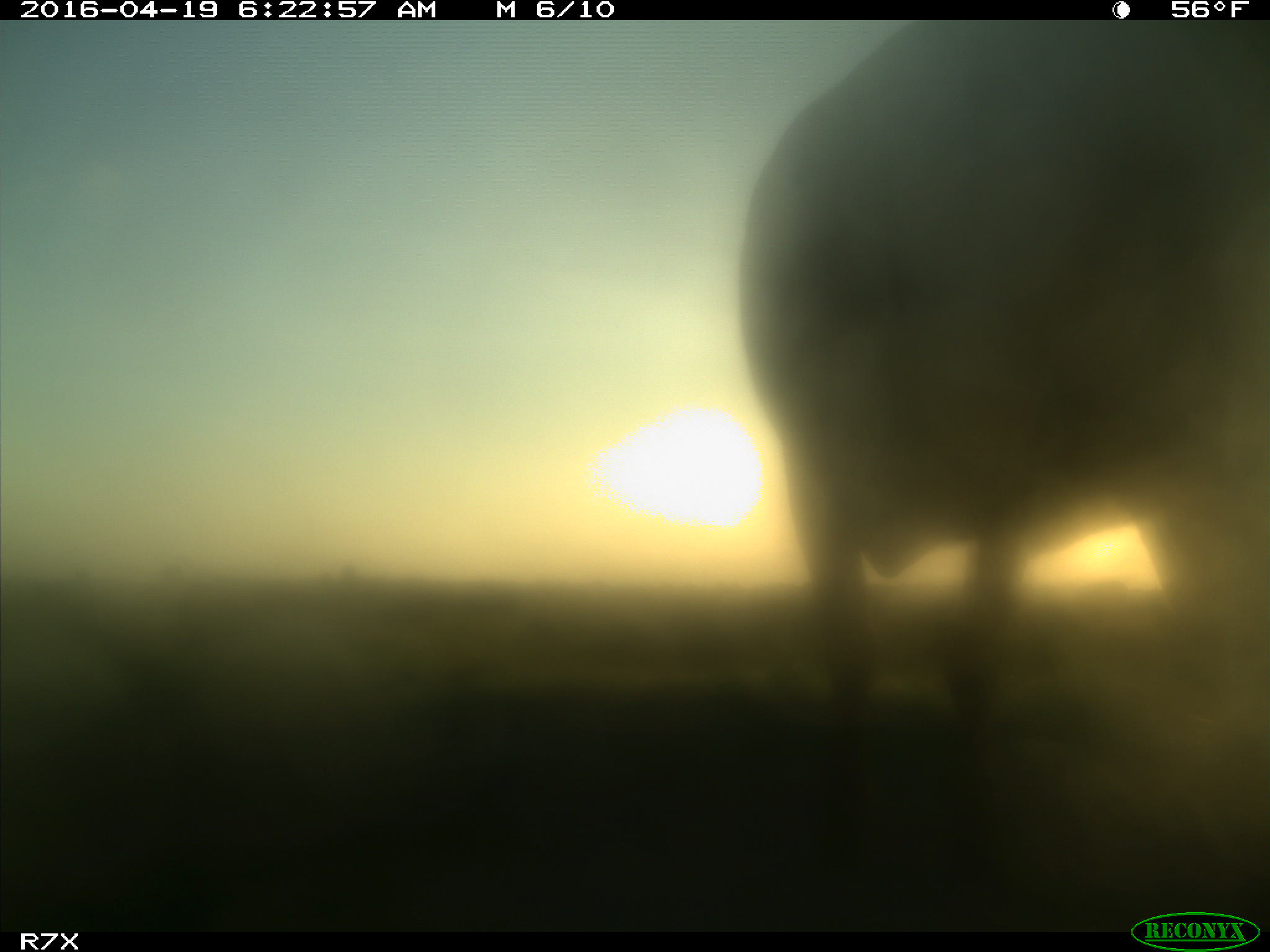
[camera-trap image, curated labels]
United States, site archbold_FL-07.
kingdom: Animalia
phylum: Chordata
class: Mammalia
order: Artiodactyla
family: Bovidae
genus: Bos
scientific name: Bos taurus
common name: domestic cow